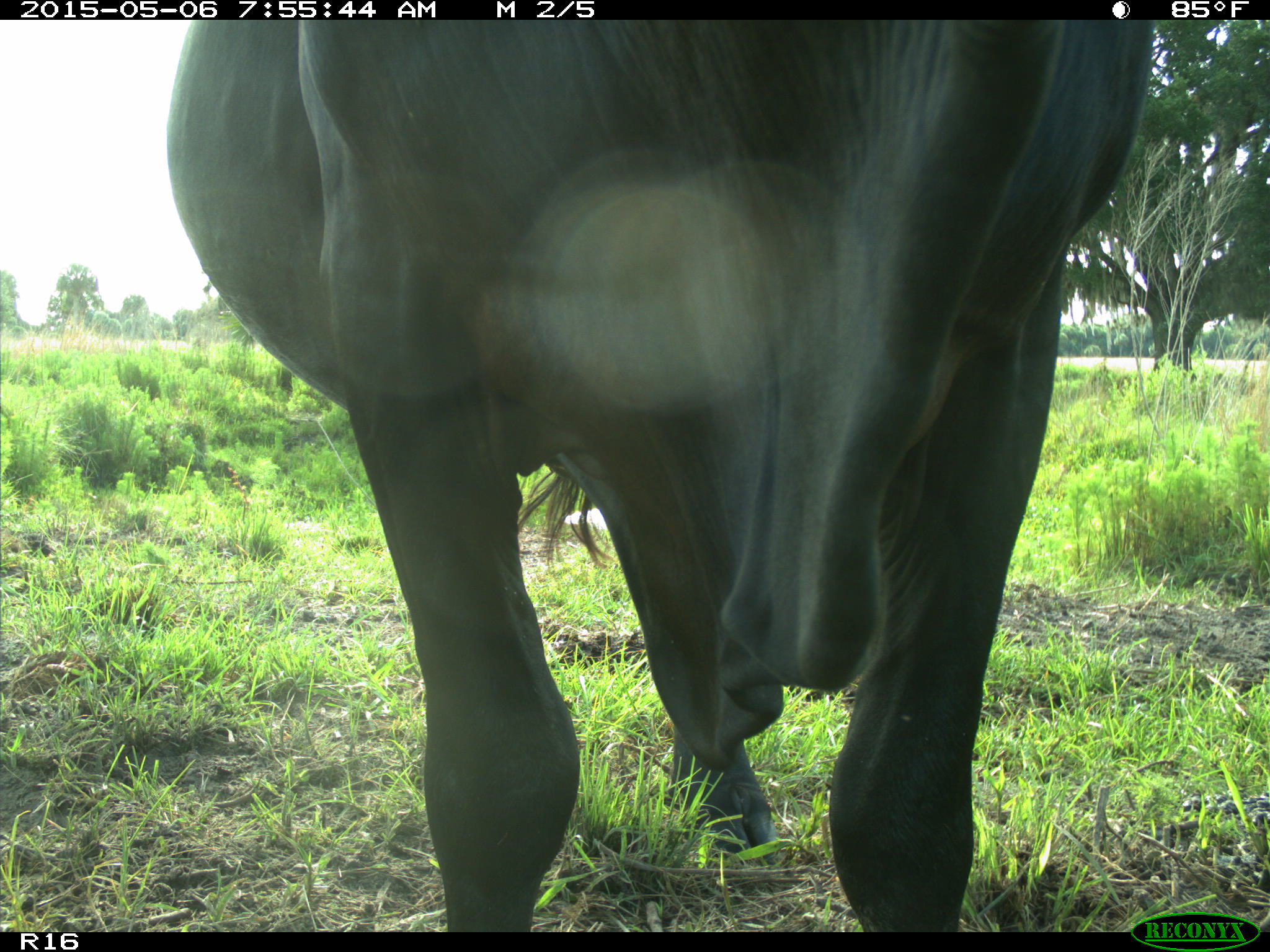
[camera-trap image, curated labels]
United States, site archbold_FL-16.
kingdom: Animalia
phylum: Chordata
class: Mammalia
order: Artiodactyla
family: Bovidae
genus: Bos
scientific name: Bos taurus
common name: domestic cow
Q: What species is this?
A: Bos taurus (domestic cow).